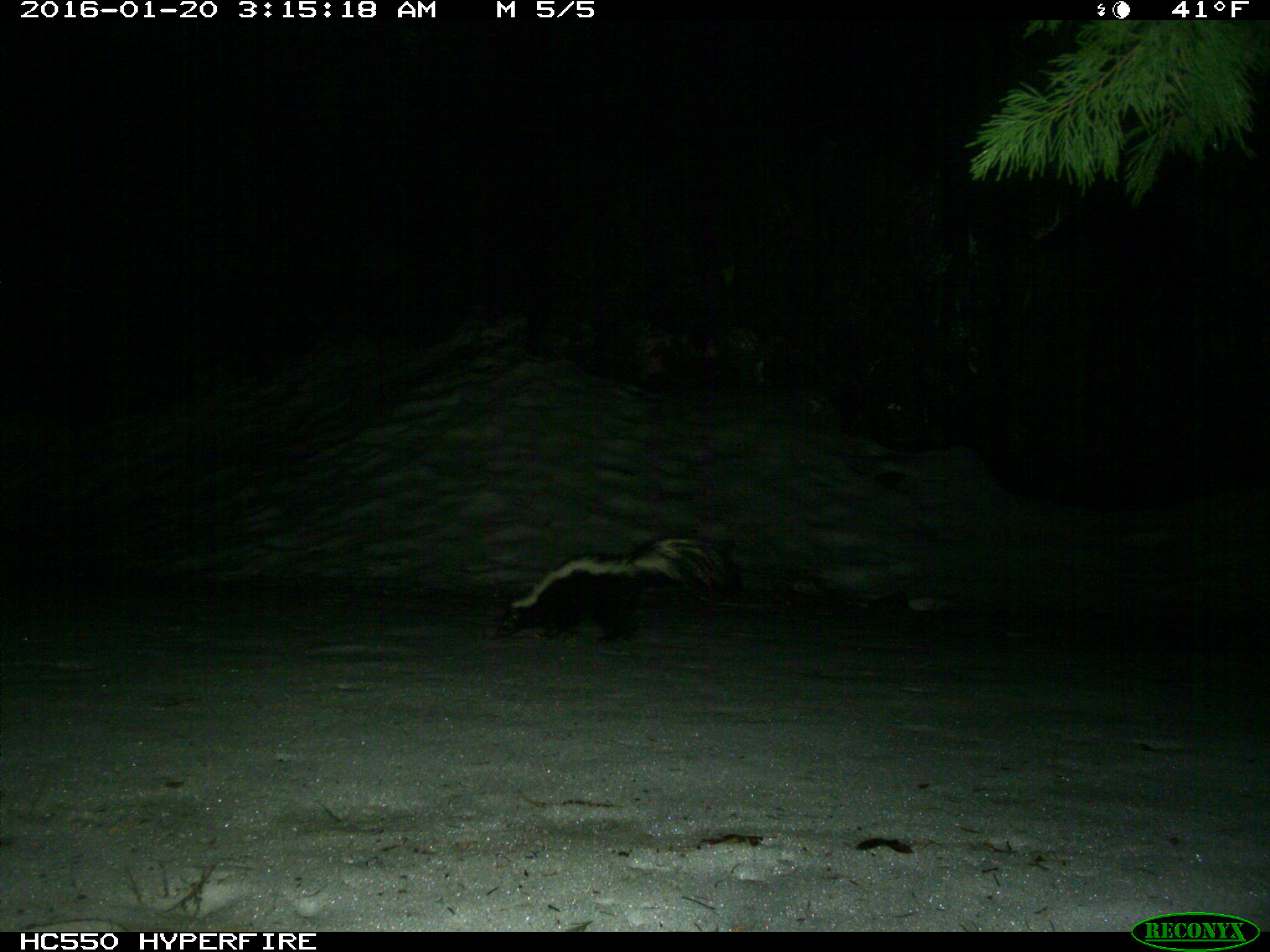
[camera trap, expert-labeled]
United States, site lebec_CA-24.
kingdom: Animalia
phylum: Chordata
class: Mammalia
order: Carnivora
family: Mephitidae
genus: Mephitis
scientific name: Mephitis mephitis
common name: striped skunk